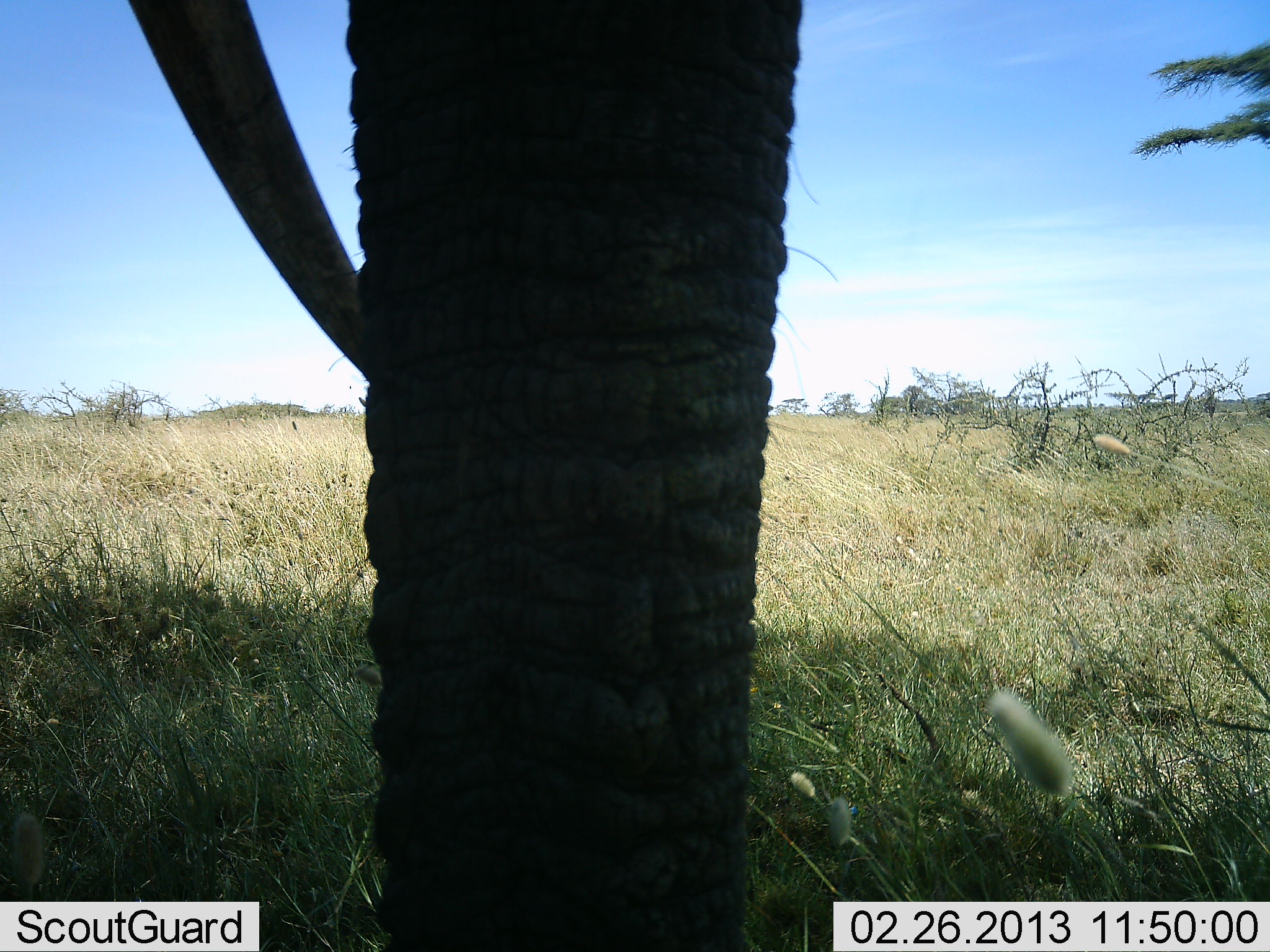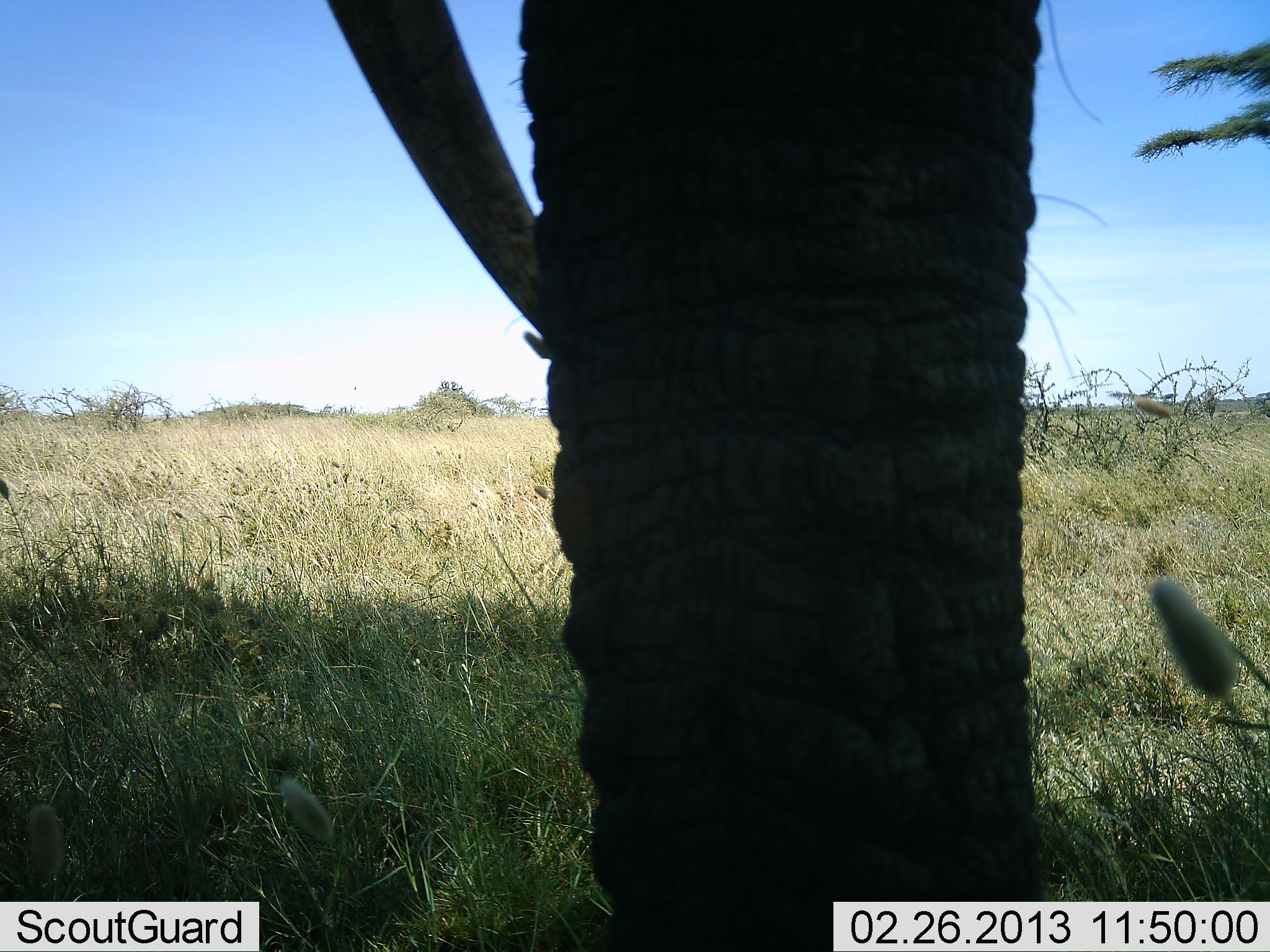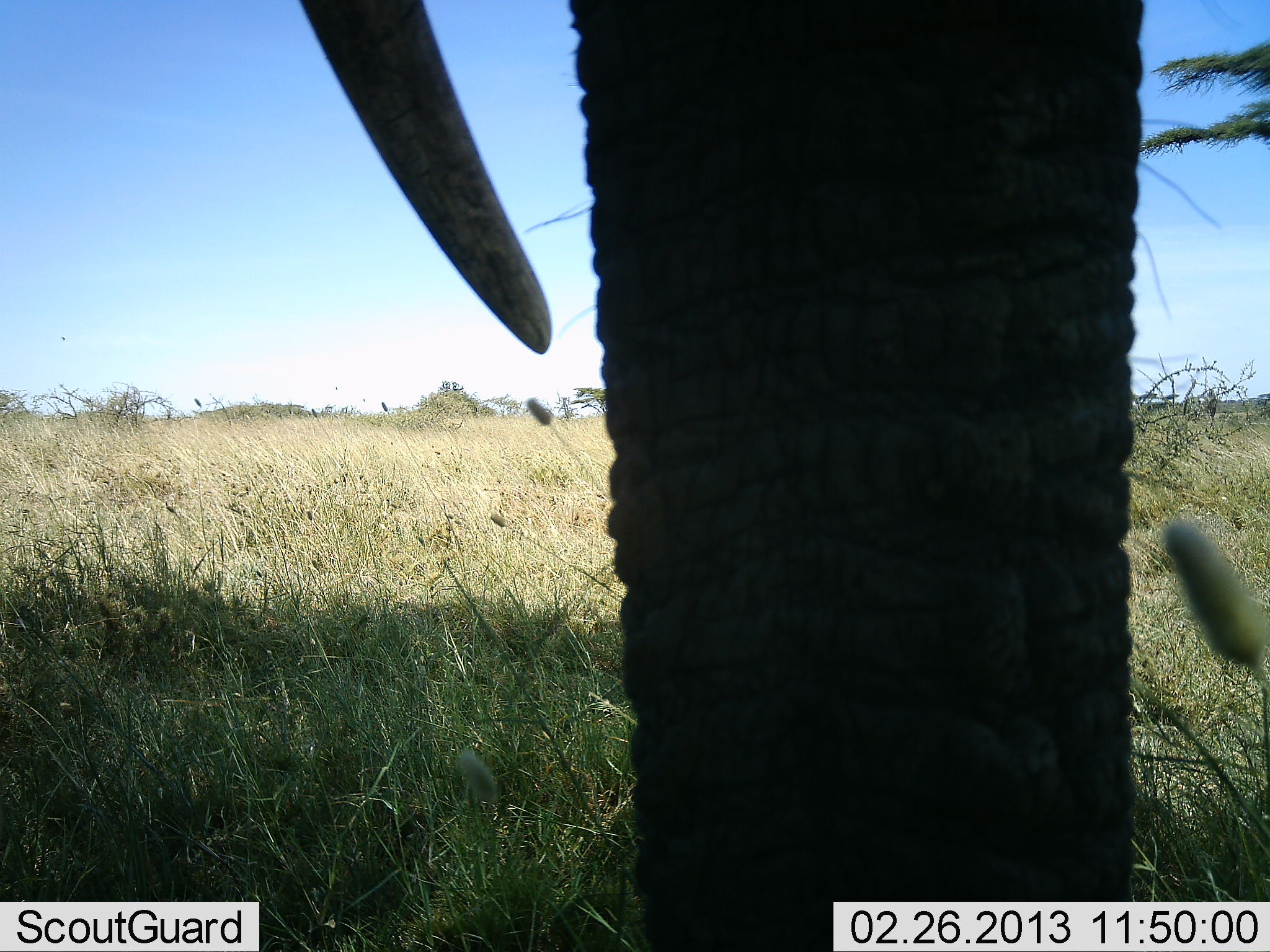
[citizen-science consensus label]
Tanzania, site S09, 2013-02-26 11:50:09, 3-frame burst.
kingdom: Animalia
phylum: Chordata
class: Mammalia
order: Proboscidea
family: Elephantidae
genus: Loxodonta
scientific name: Loxodonta africana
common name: african bush elephant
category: elephant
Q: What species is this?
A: Elephant (african bush elephant) (Loxodonta africana).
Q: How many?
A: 1.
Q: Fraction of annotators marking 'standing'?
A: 81%.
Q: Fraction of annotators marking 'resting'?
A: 0%.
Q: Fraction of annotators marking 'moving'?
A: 14%.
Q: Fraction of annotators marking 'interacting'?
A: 6%.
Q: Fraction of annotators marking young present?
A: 0%.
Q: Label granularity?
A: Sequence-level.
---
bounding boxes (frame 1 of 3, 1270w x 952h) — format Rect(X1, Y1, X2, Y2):
animal: Rect(126, 0, 835, 952)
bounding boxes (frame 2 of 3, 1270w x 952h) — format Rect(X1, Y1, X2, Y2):
animal: Rect(324, 0, 1104, 951)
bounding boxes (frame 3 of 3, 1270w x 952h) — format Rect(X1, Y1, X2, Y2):
animal: Rect(299, 1, 1218, 952)